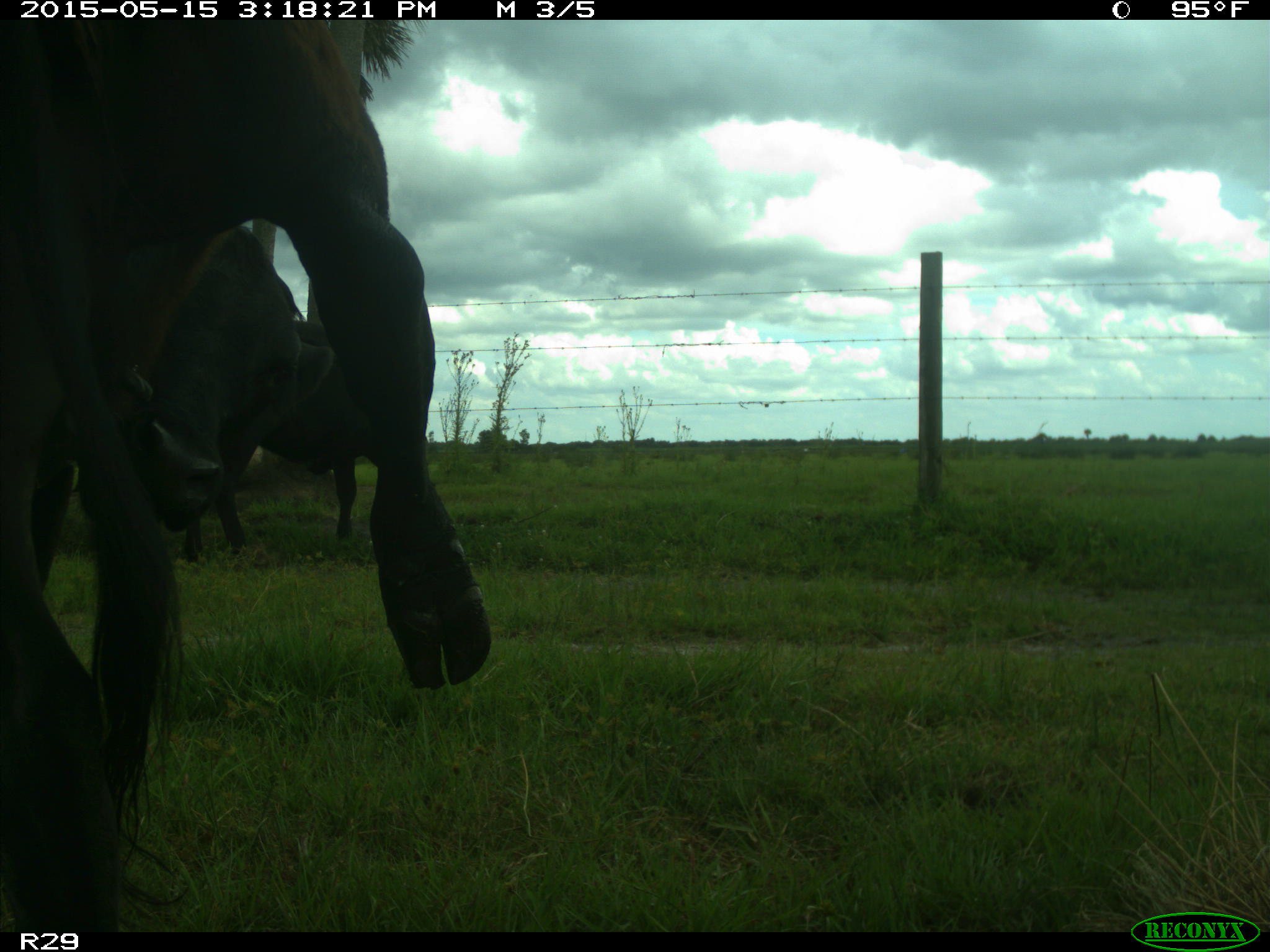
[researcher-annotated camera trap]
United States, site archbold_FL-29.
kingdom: Animalia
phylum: Chordata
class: Mammalia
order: Artiodactyla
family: Bovidae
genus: Bos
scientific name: Bos taurus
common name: domestic cow